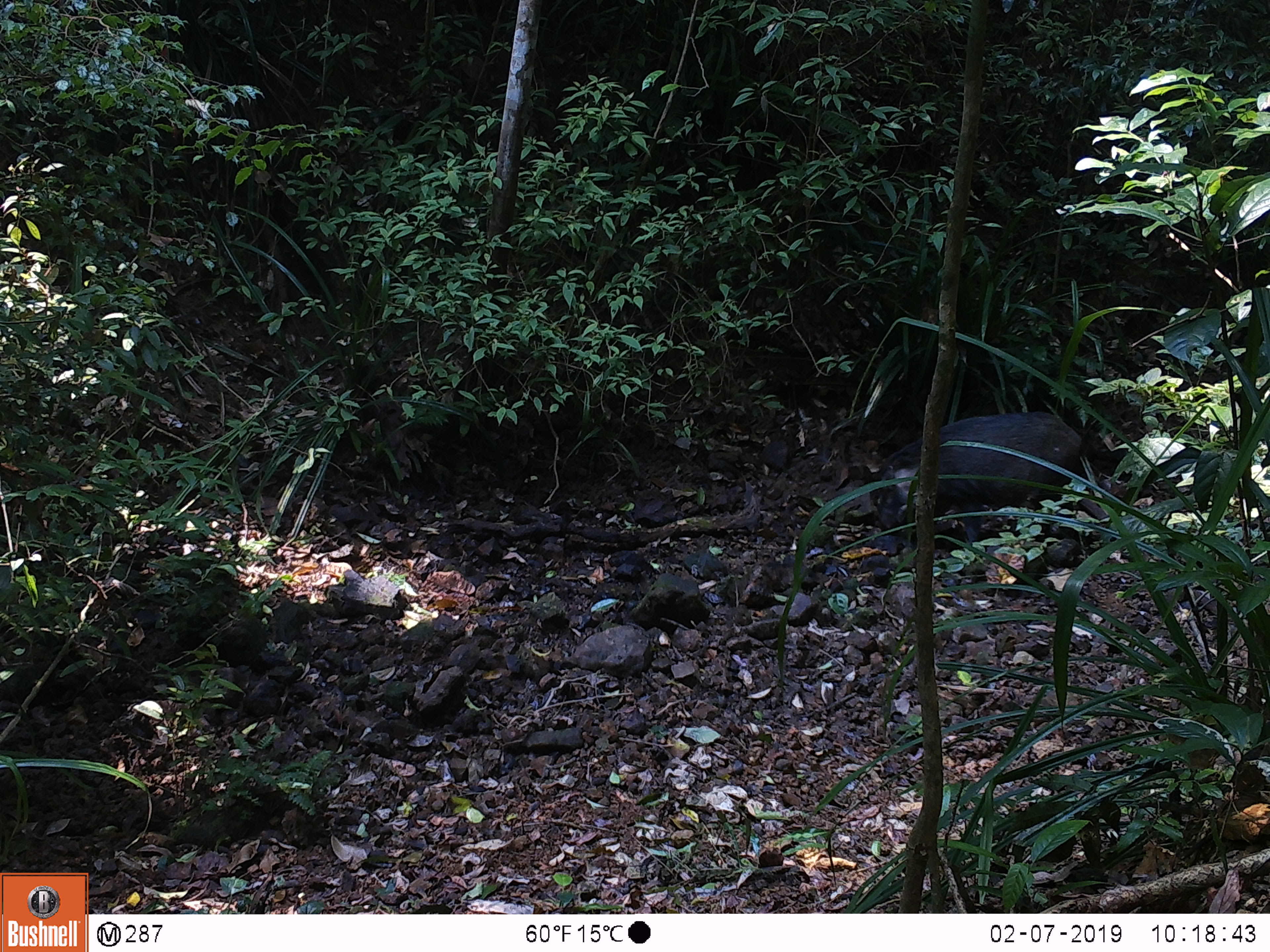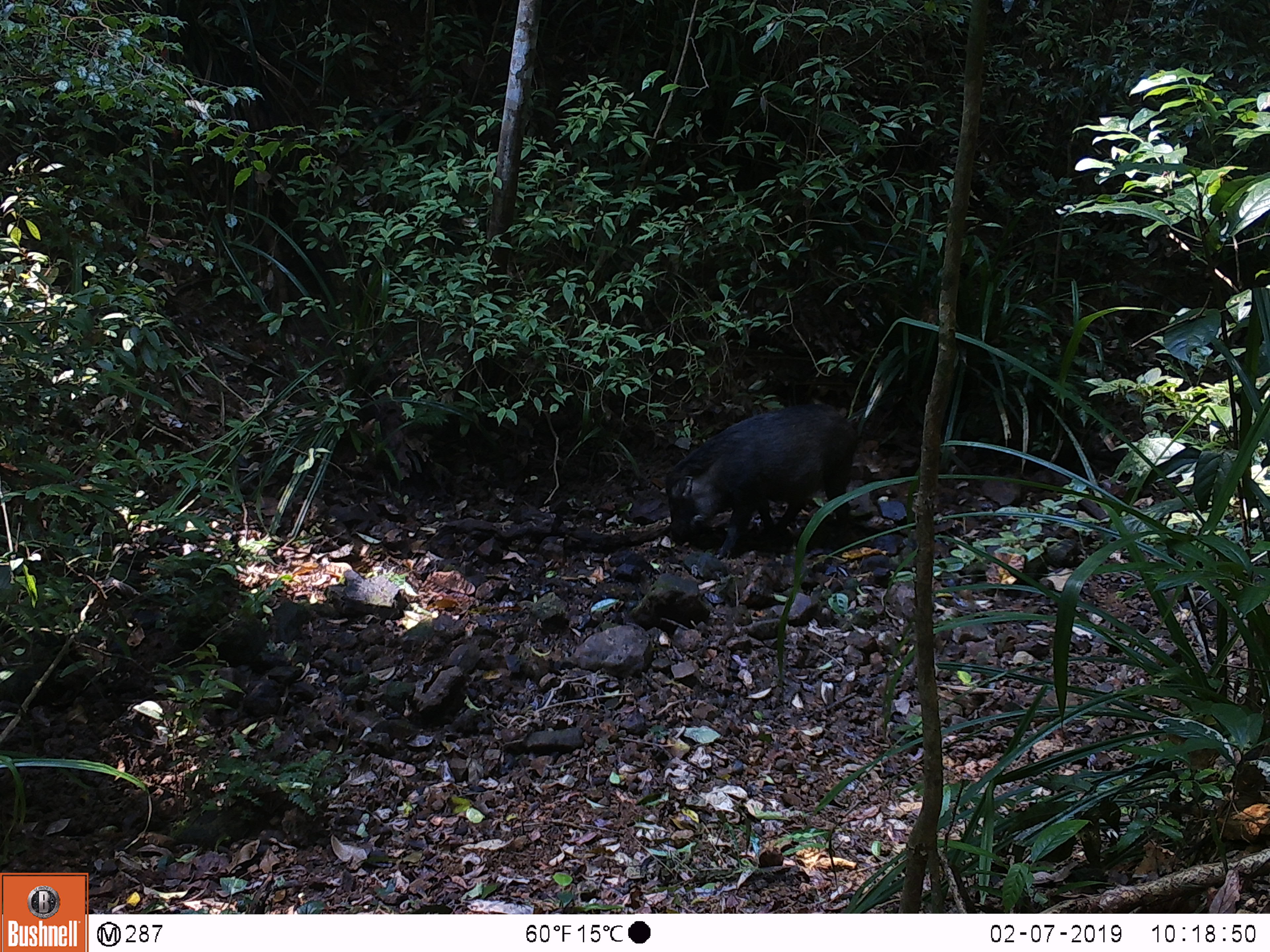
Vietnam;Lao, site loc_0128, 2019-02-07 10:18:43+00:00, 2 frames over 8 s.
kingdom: Animalia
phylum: Chordata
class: Mammalia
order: Artiodactyla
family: Suidae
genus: Sus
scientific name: Sus scrofa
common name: eurasian wild pig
Eurasian wild pig (Sus scrofa). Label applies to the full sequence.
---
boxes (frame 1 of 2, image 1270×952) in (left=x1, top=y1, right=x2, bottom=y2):
eurasian wild pig: (left=874, top=410, right=1107, bottom=545)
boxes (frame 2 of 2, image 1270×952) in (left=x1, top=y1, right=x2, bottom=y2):
eurasian wild pig: (left=663, top=402, right=856, bottom=559)